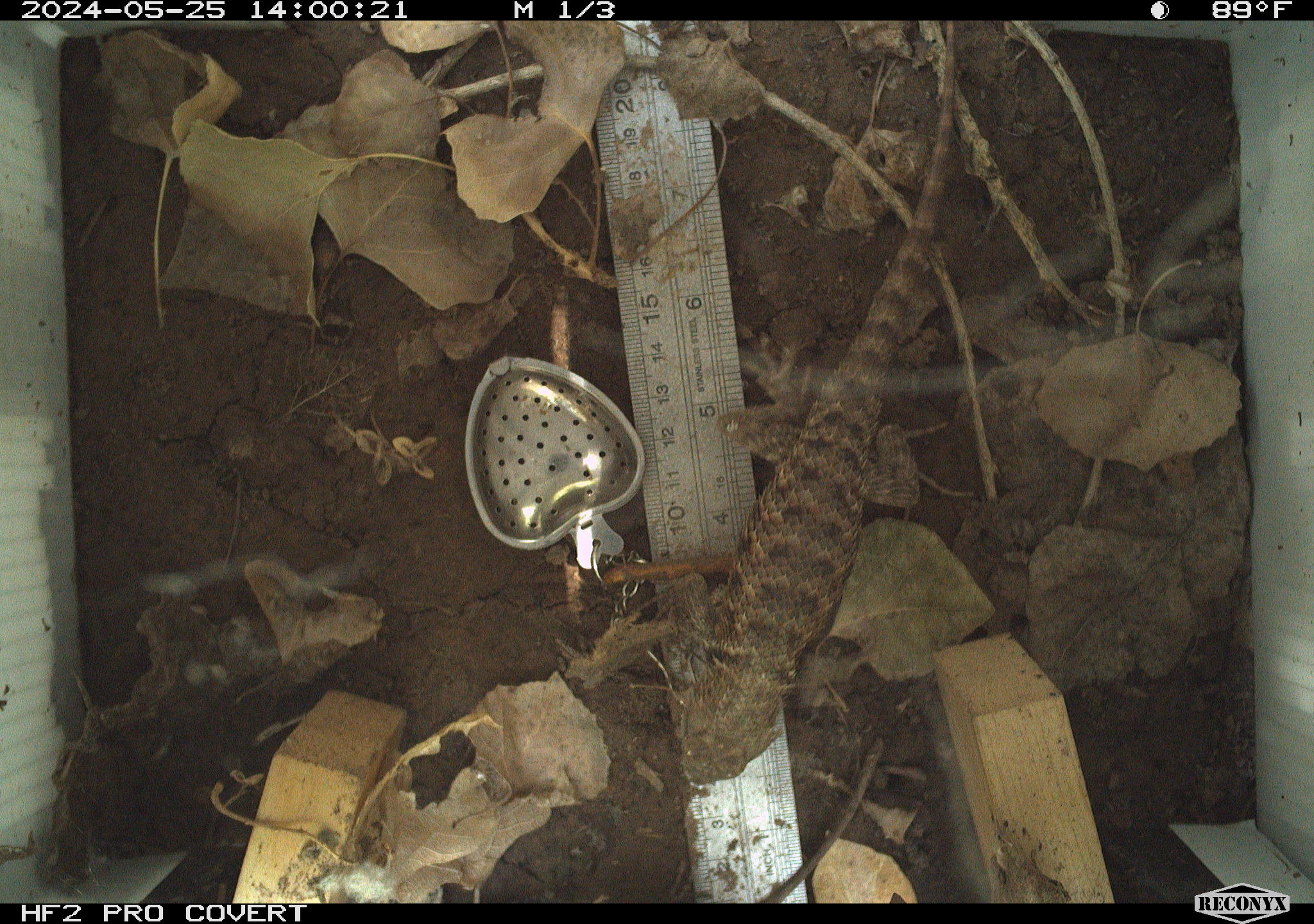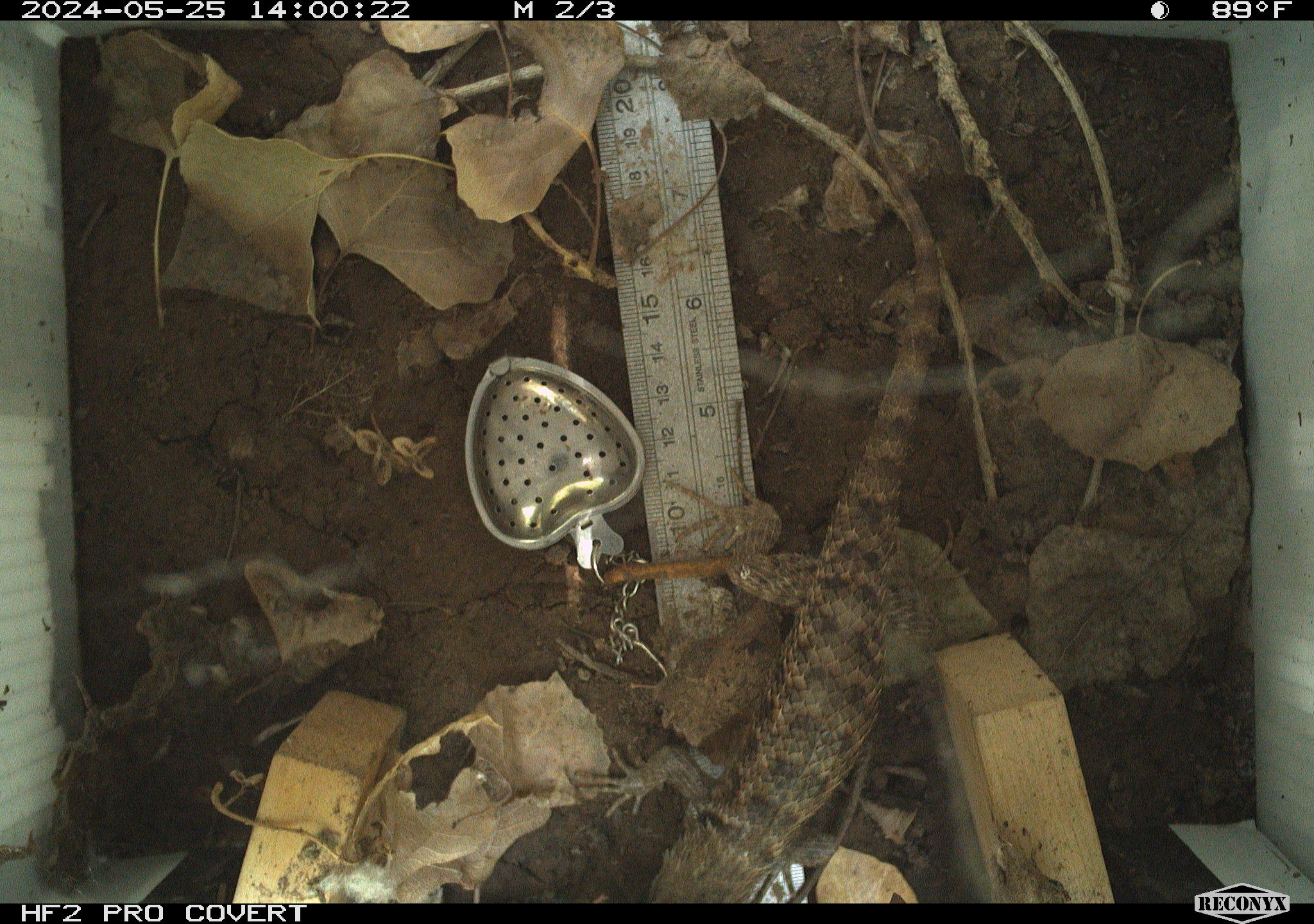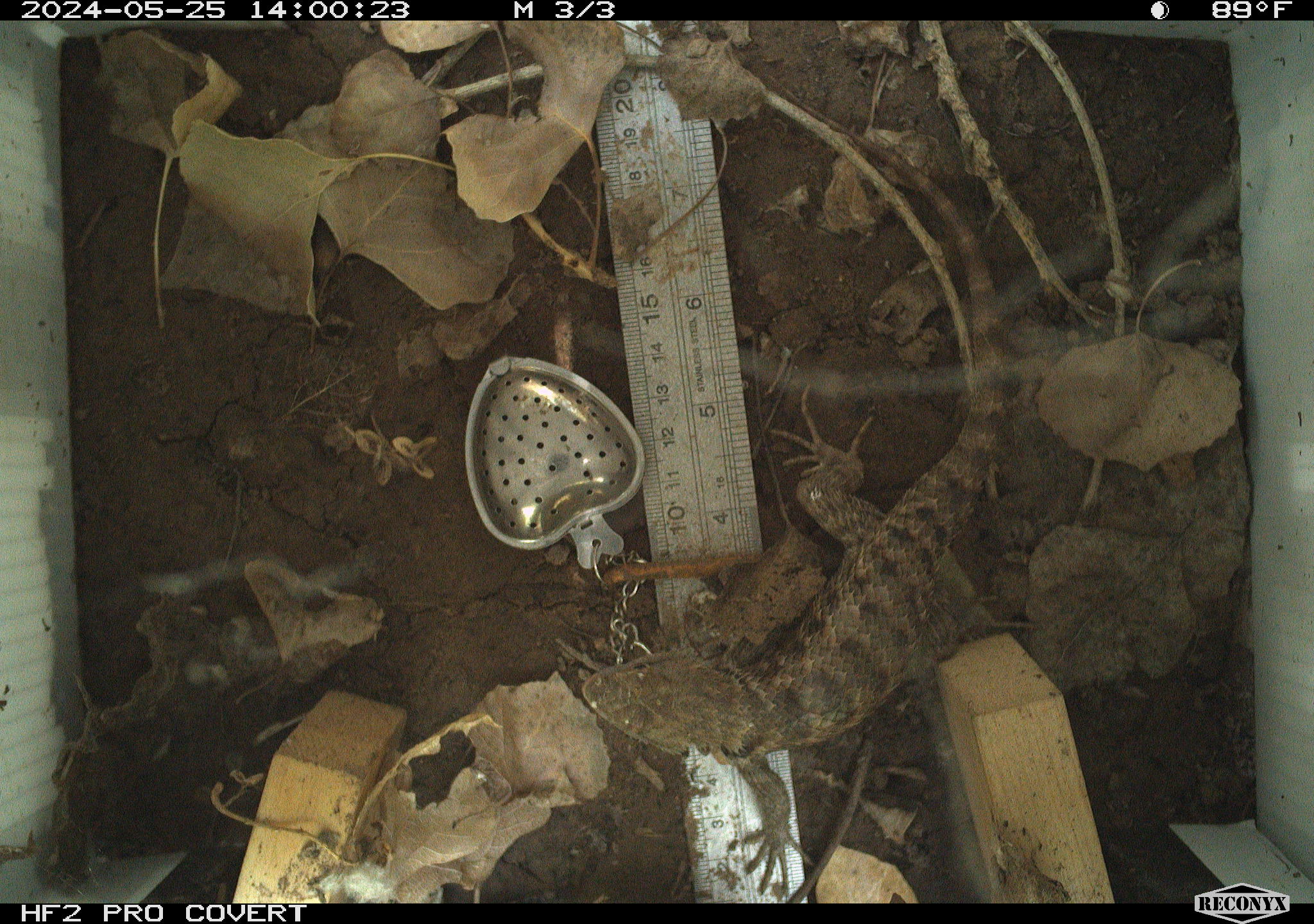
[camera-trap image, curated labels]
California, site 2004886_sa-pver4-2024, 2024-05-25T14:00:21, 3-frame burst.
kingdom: Animalia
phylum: Chordata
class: Reptilia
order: Squamata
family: Phrynosomatidae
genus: Sceloporus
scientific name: Sceloporus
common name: spiny lizards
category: sceloporus species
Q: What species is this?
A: Sceloporus species (spiny lizards) (Sceloporus).